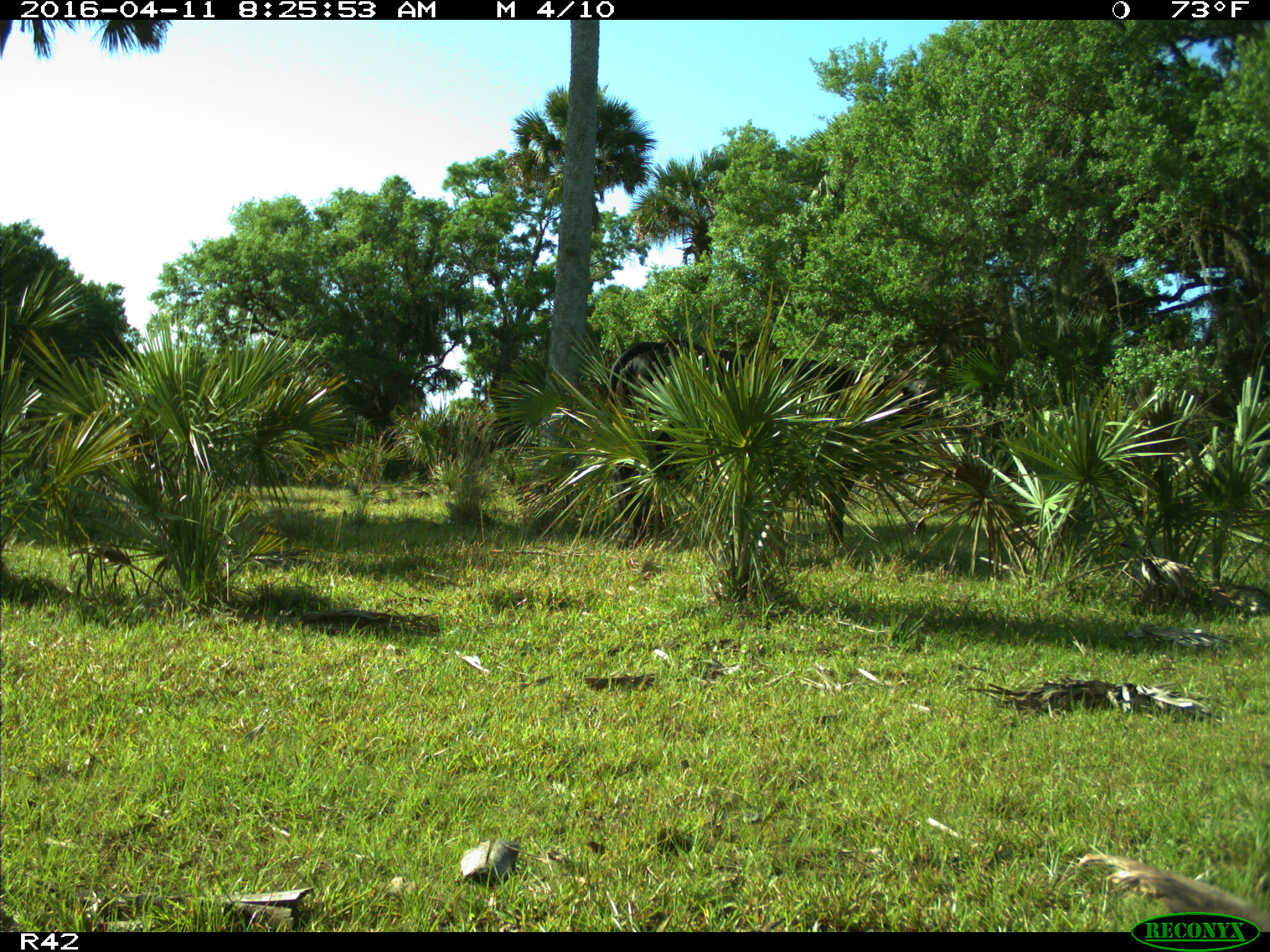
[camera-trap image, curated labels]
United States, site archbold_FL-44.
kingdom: Animalia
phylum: Chordata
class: Mammalia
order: Artiodactyla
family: Bovidae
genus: Bos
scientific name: Bos taurus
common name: domestic cow